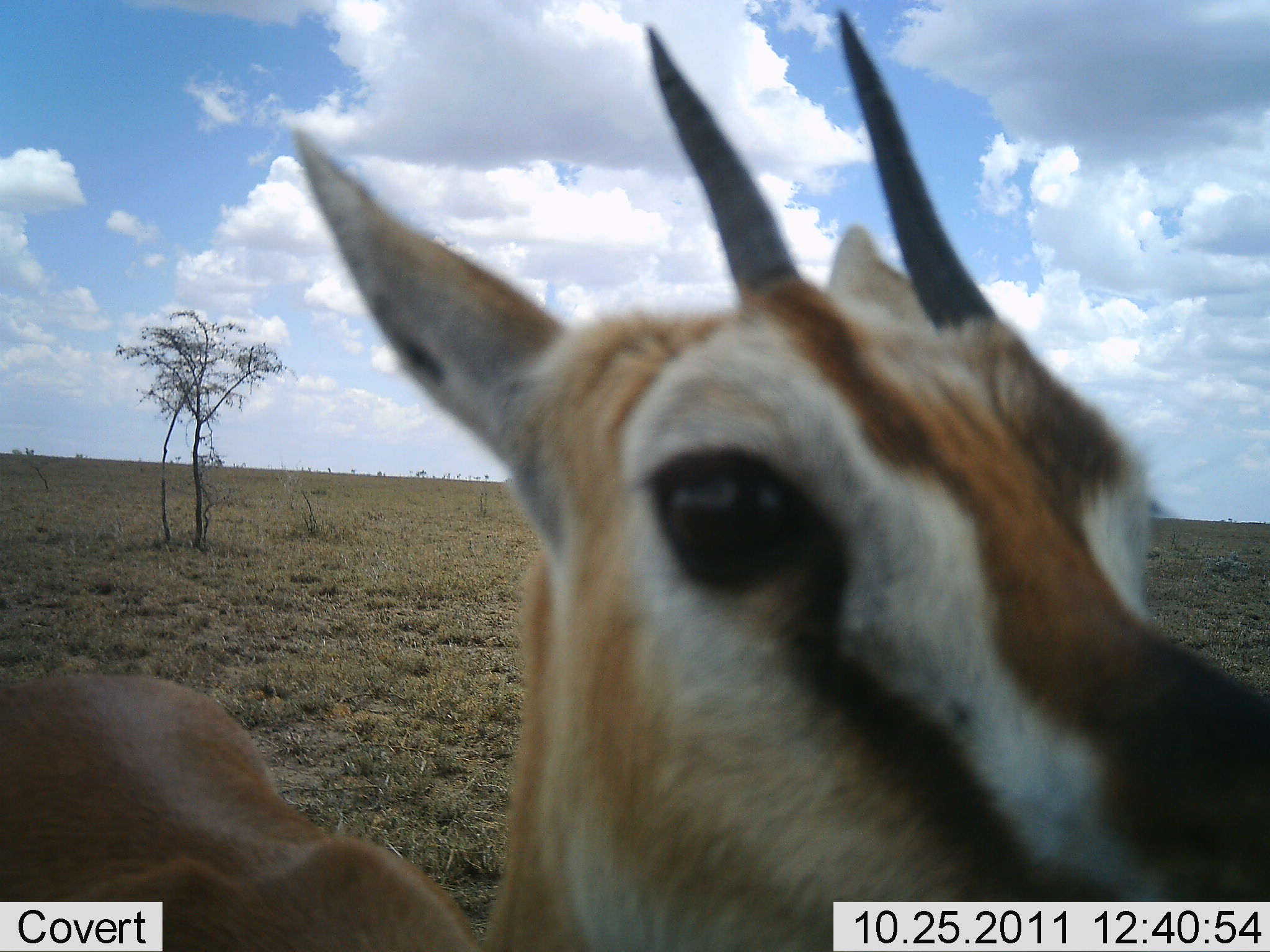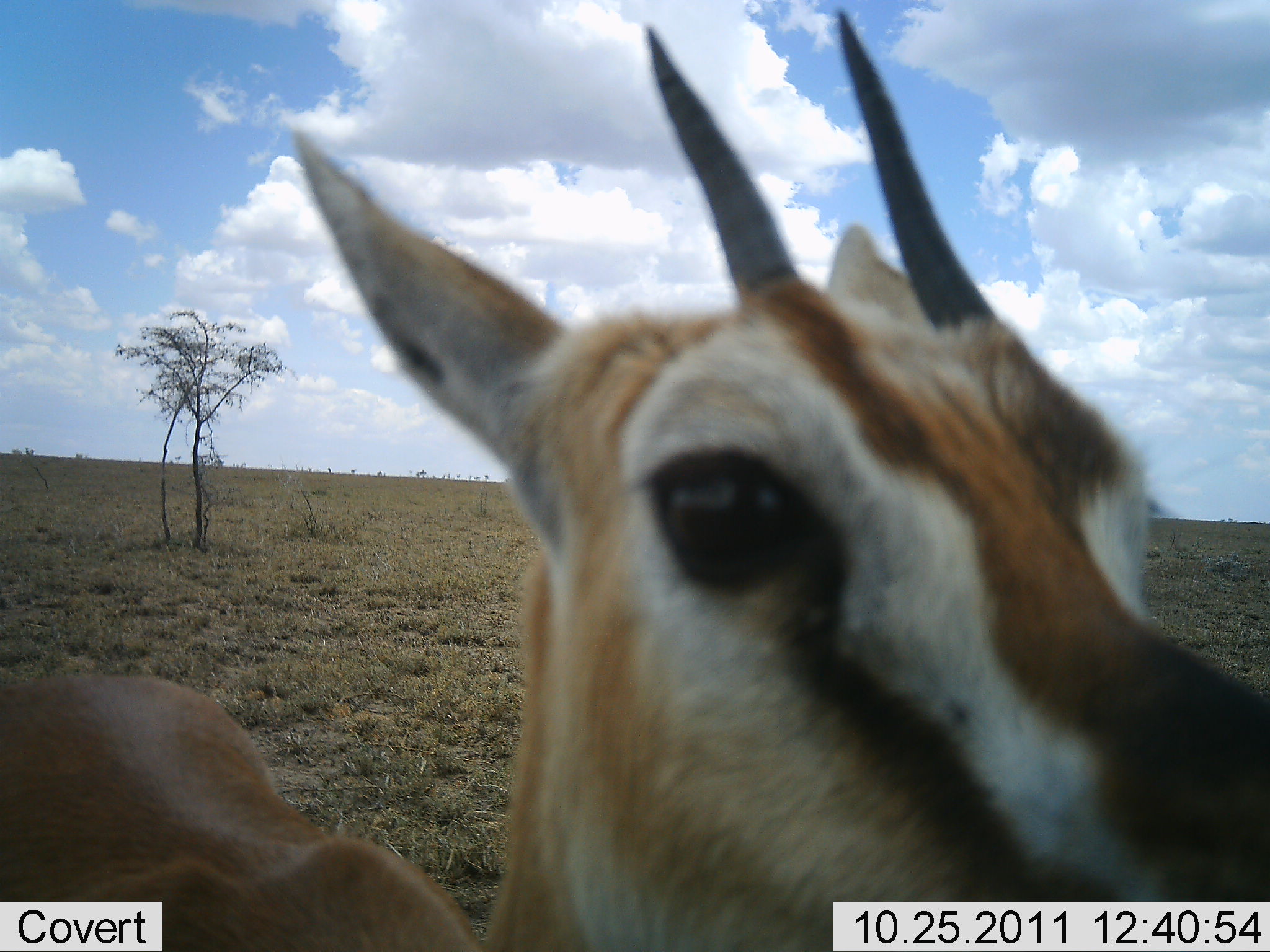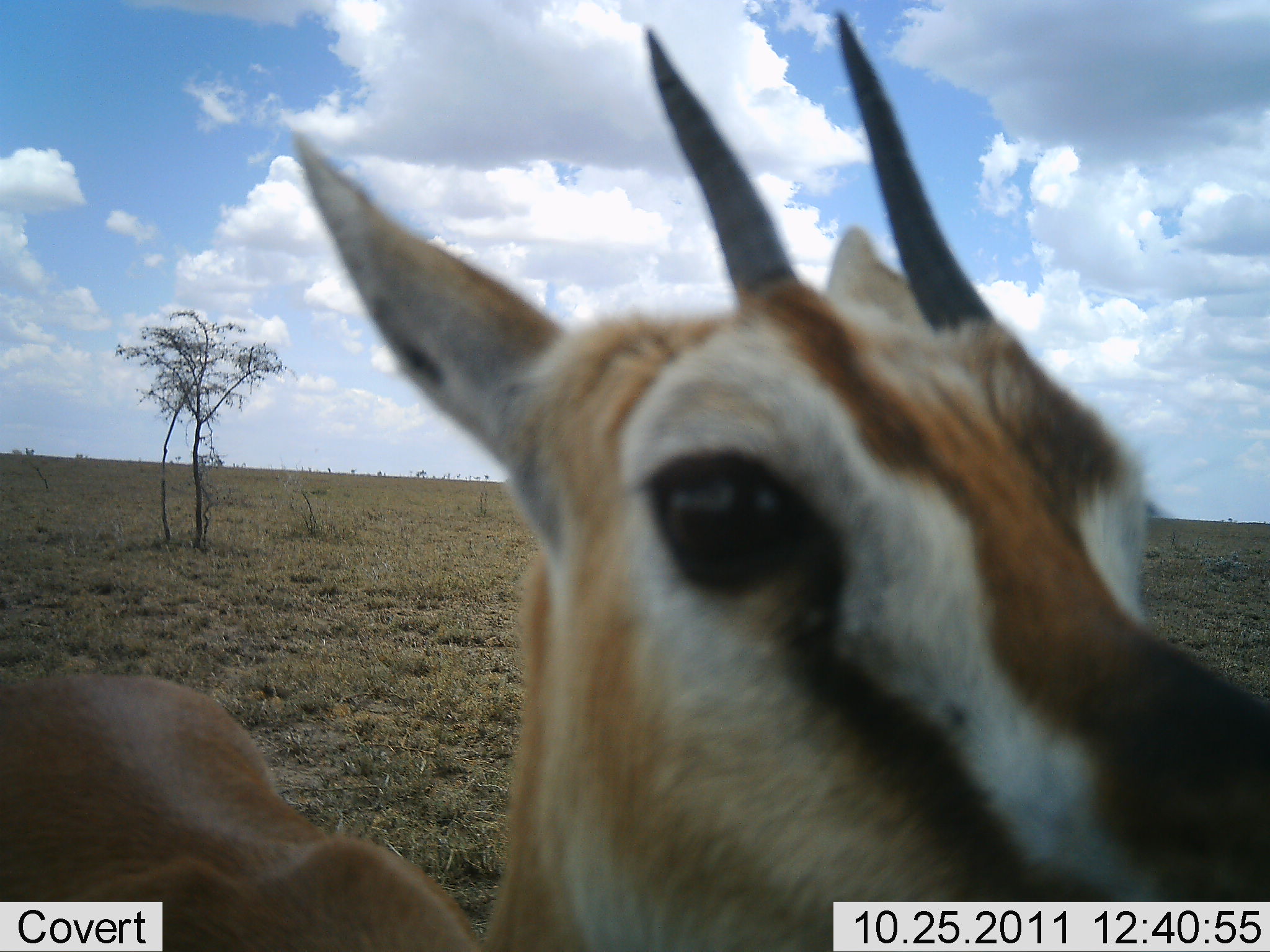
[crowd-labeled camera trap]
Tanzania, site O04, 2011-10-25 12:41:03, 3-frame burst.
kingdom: Animalia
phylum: Chordata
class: Mammalia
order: Artiodactyla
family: Bovidae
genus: Eudorcas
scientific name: Eudorcas thomsonii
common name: thomson's gazelle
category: gazellethomsons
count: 1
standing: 91%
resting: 0%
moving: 0%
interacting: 9%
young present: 0%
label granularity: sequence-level